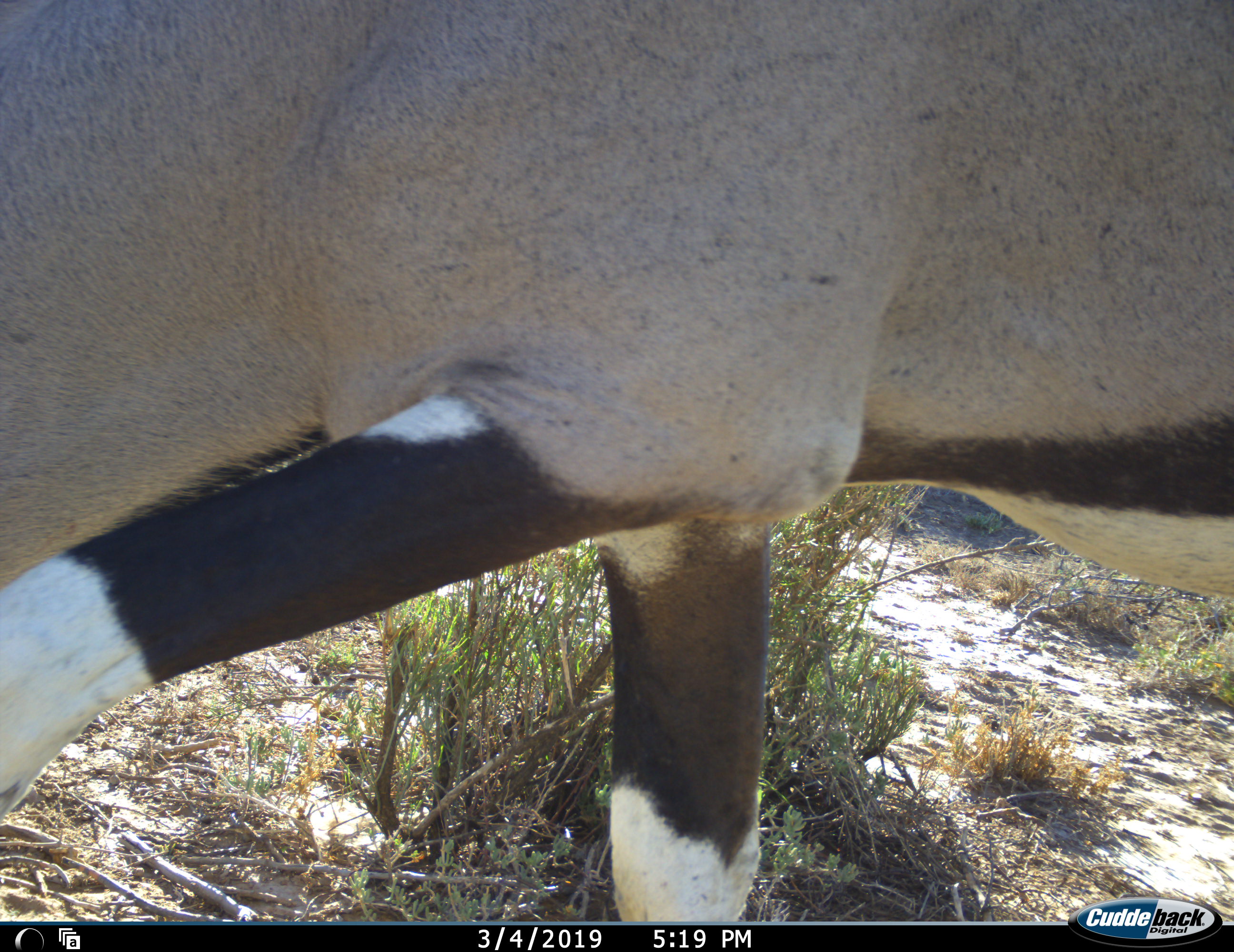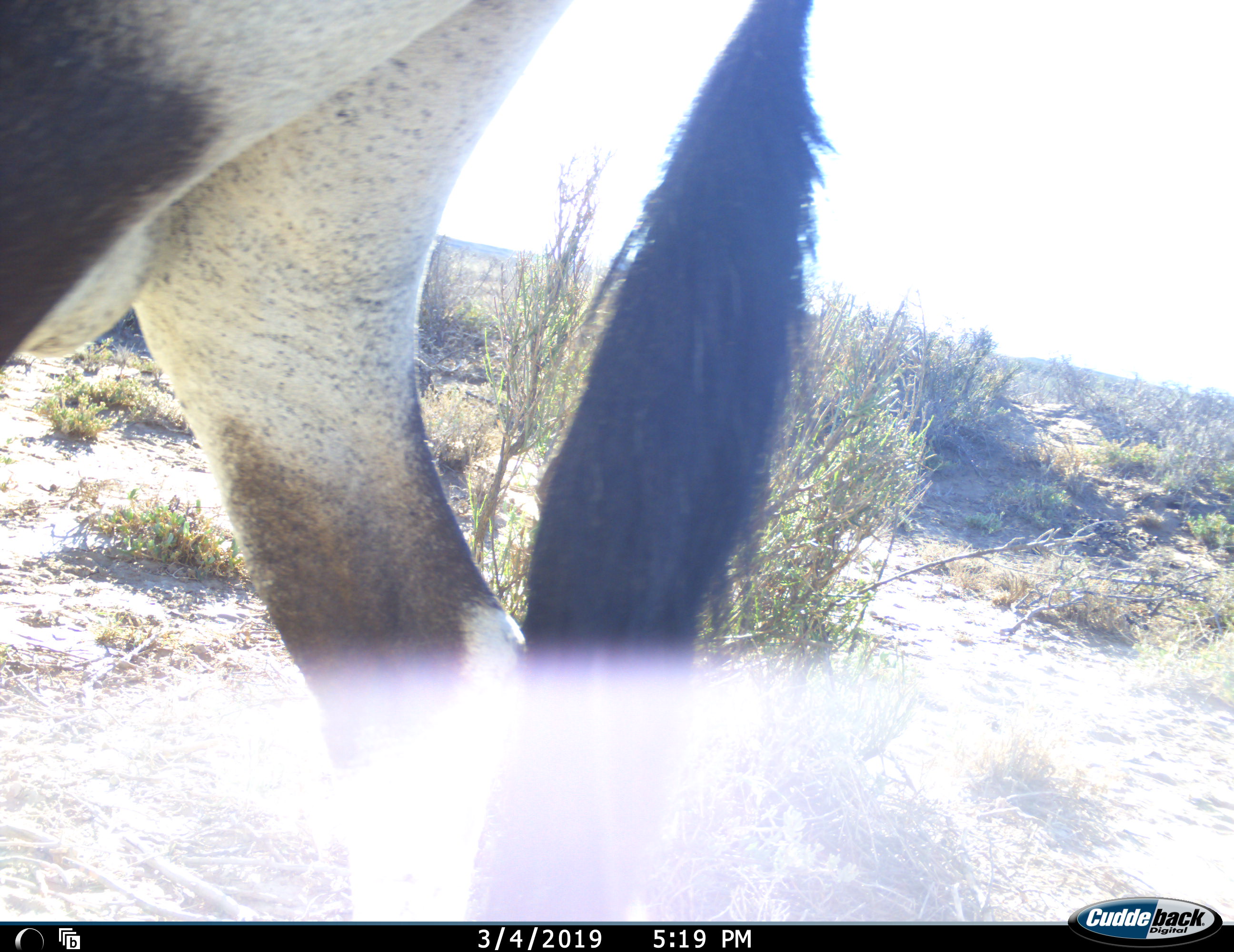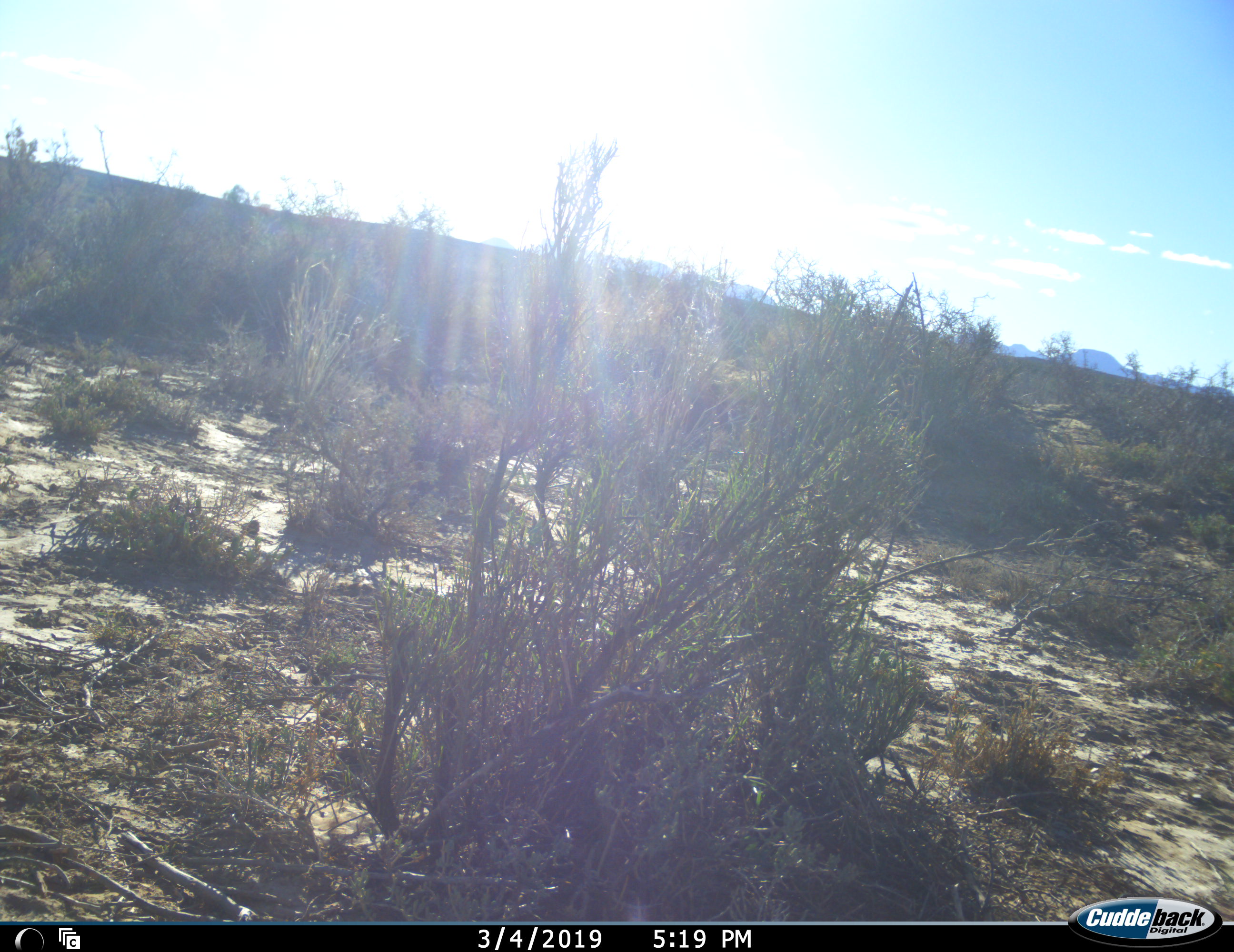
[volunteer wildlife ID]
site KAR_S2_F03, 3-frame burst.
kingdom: Animalia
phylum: Chordata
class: Mammalia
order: Artiodactyla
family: Bovidae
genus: Oryx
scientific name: Oryx gazella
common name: gemsbok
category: oryx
Oryx (gemsbok) (Oryx gazella), count 1. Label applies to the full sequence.